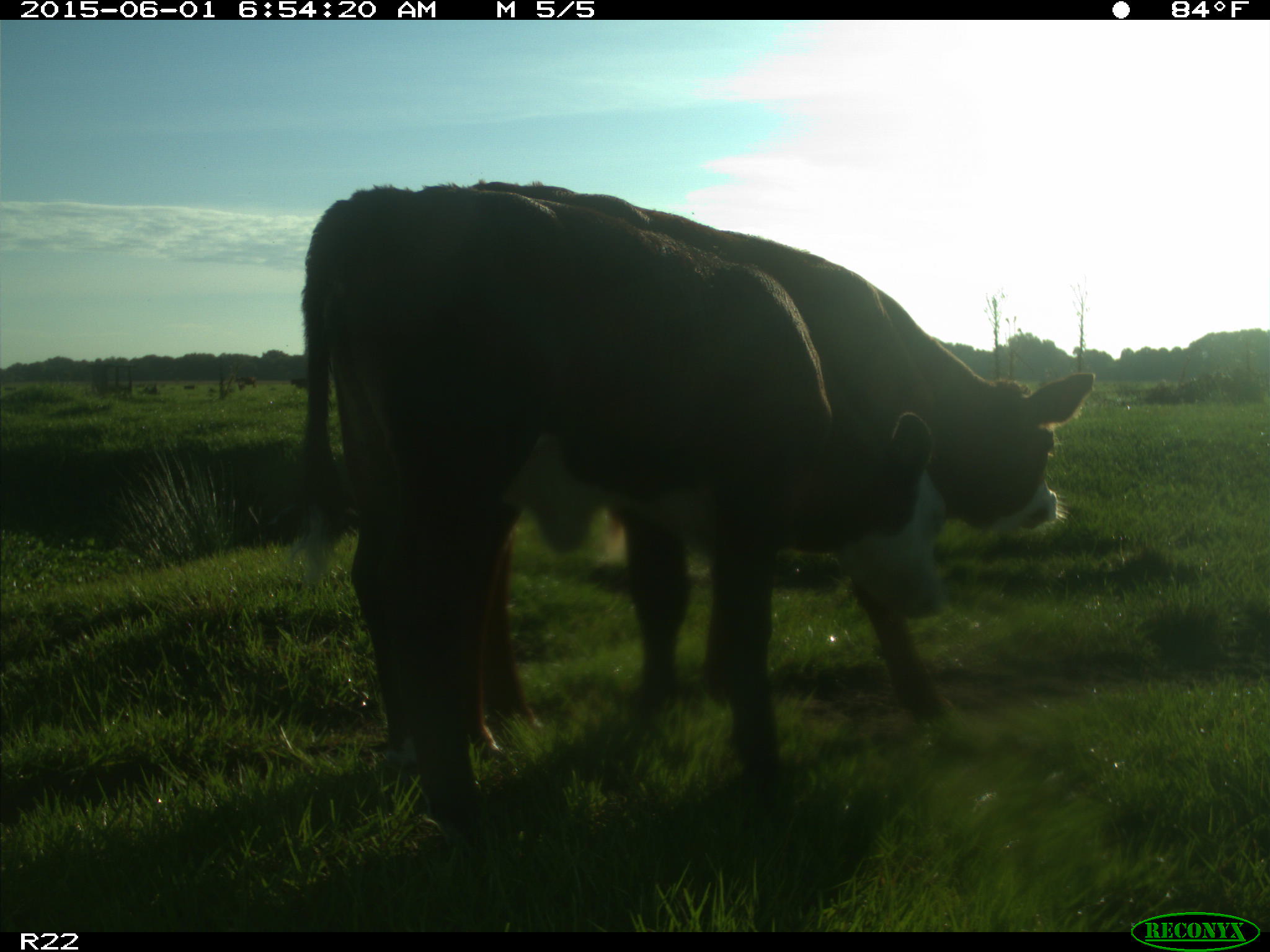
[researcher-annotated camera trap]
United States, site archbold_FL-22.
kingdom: Animalia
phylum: Chordata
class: Mammalia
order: Artiodactyla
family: Bovidae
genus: Bos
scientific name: Bos taurus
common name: domestic cow